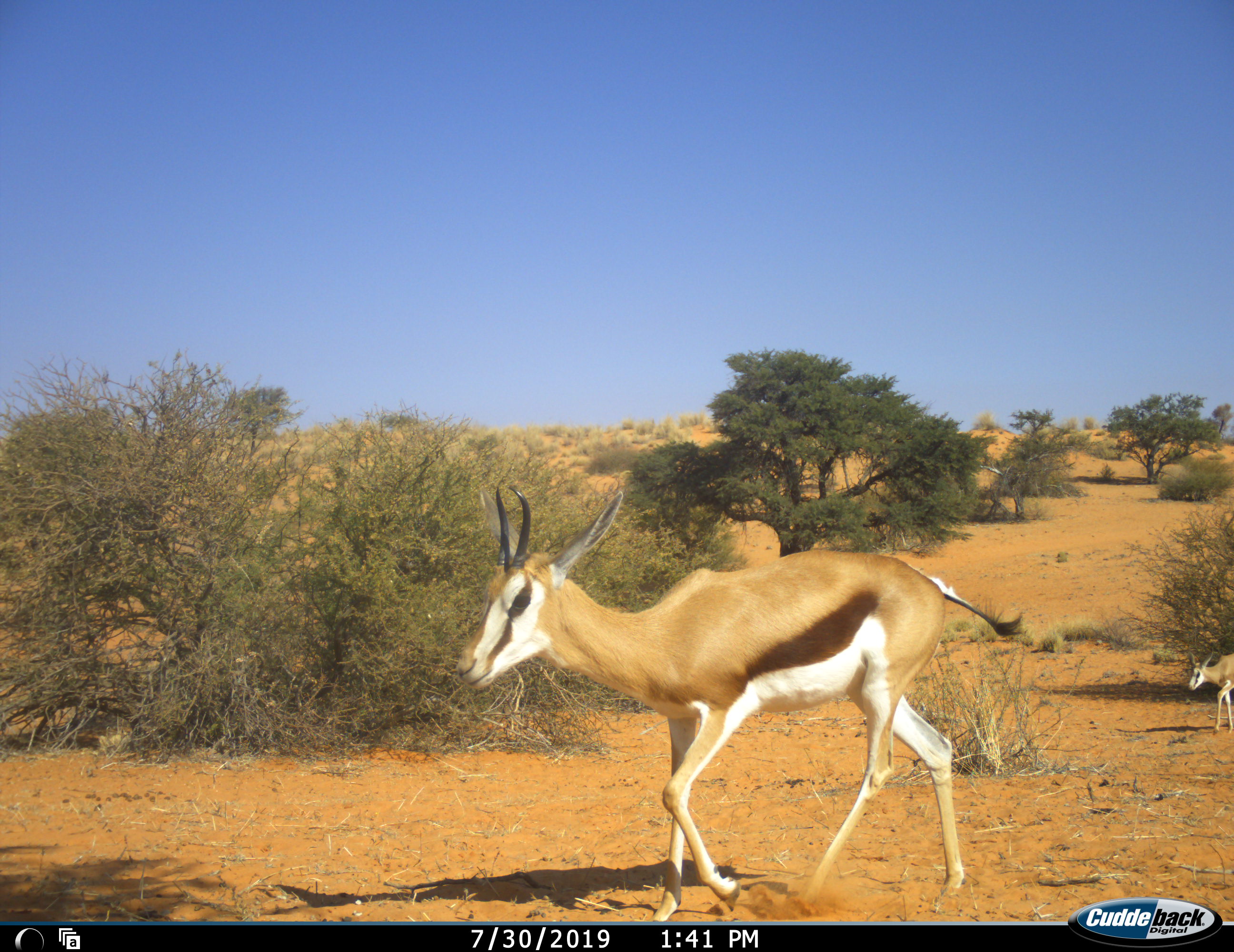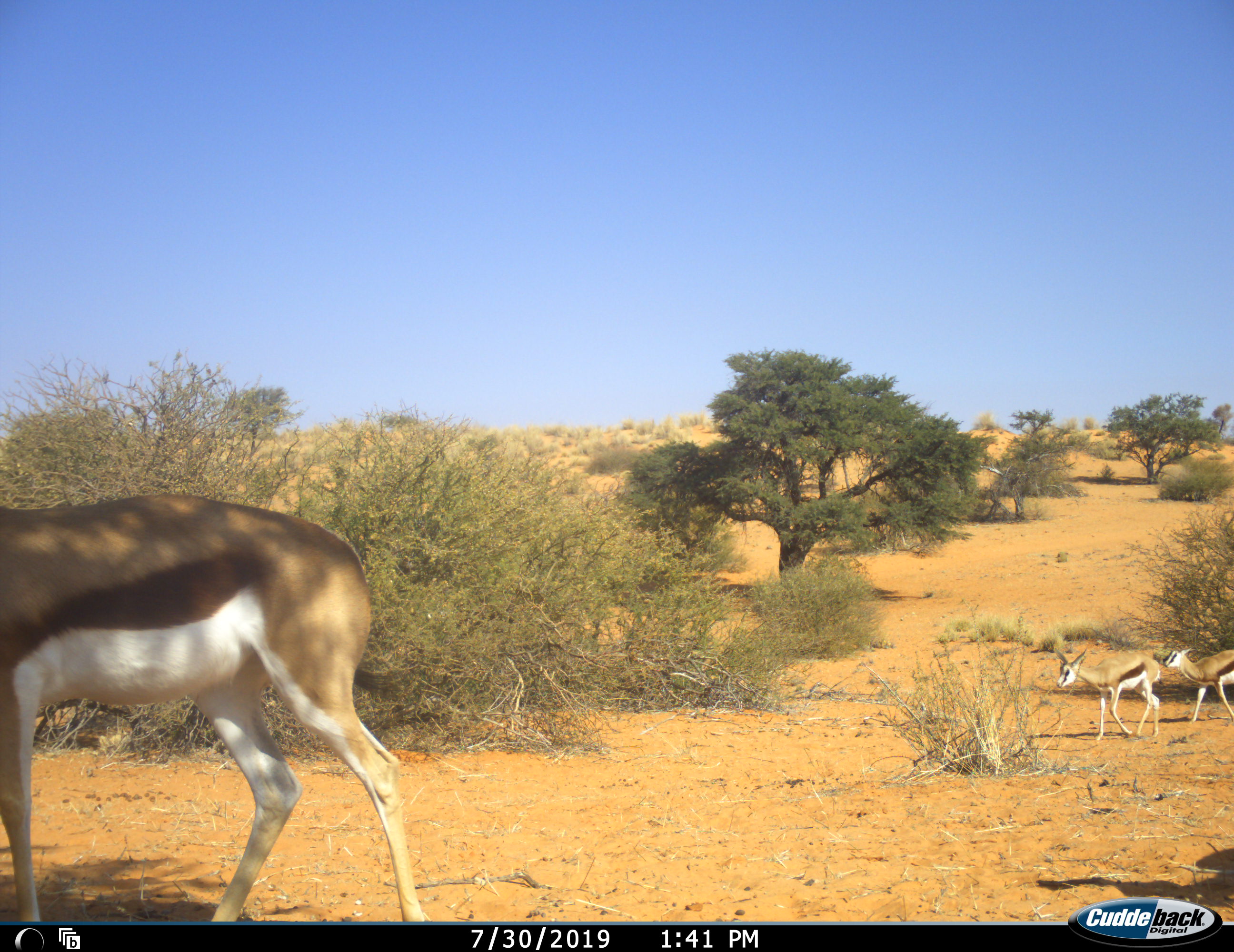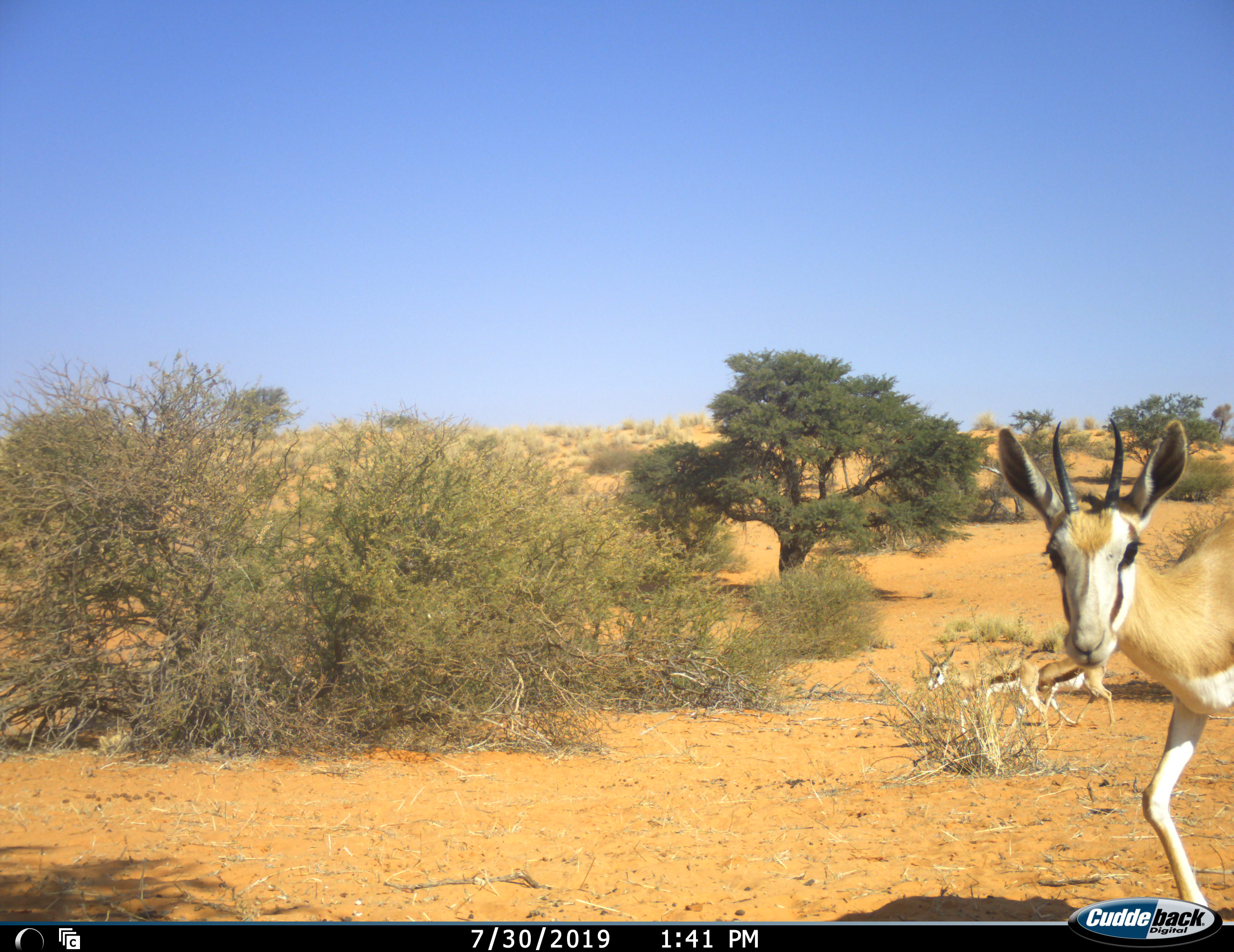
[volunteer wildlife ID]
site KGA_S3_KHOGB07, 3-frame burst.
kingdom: Animalia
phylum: Chordata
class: Mammalia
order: Artiodactyla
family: Bovidae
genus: Antidorcas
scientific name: Antidorcas marsupialis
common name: springbok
Springbok (Antidorcas marsupialis), count 4. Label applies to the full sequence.